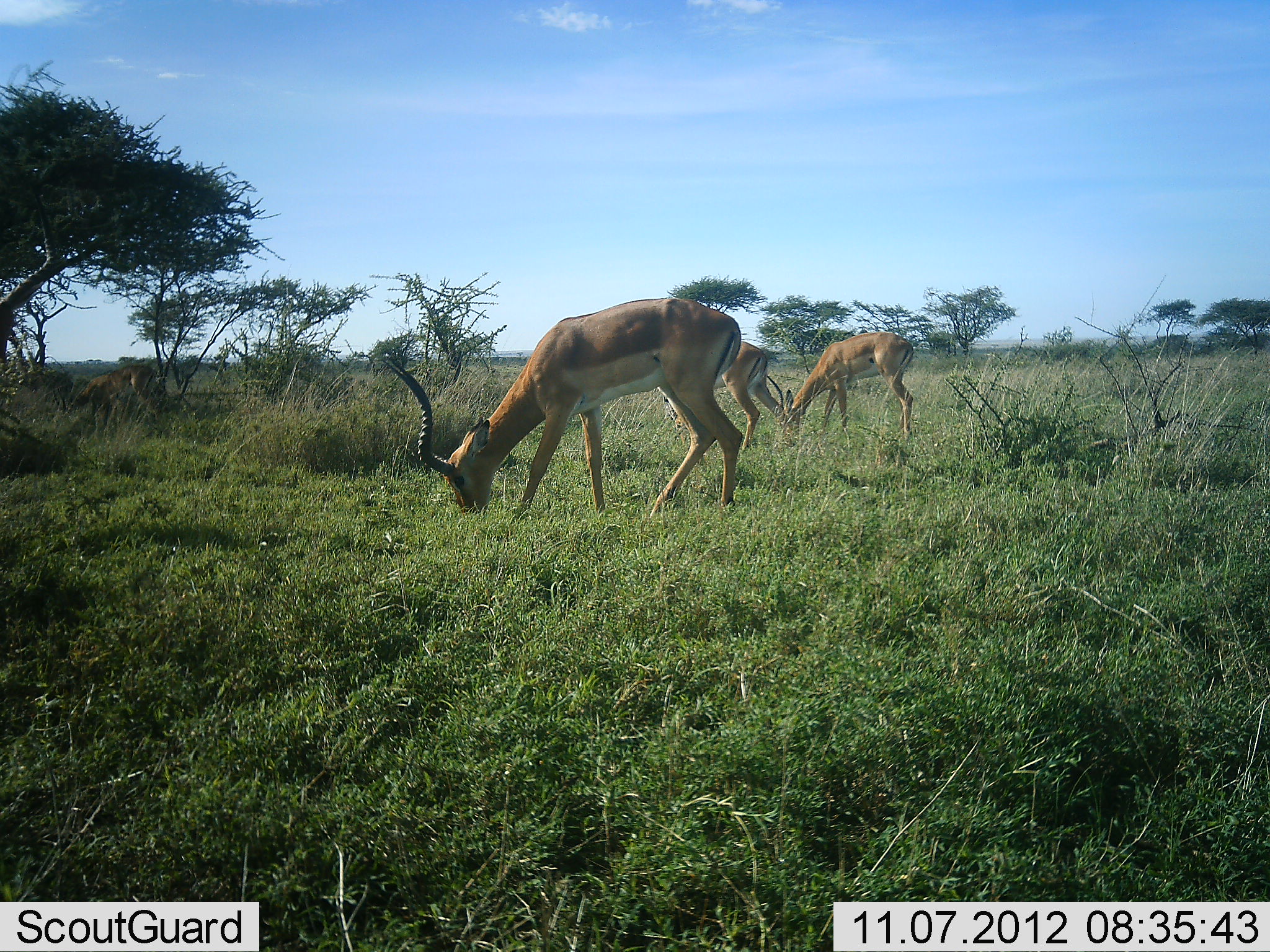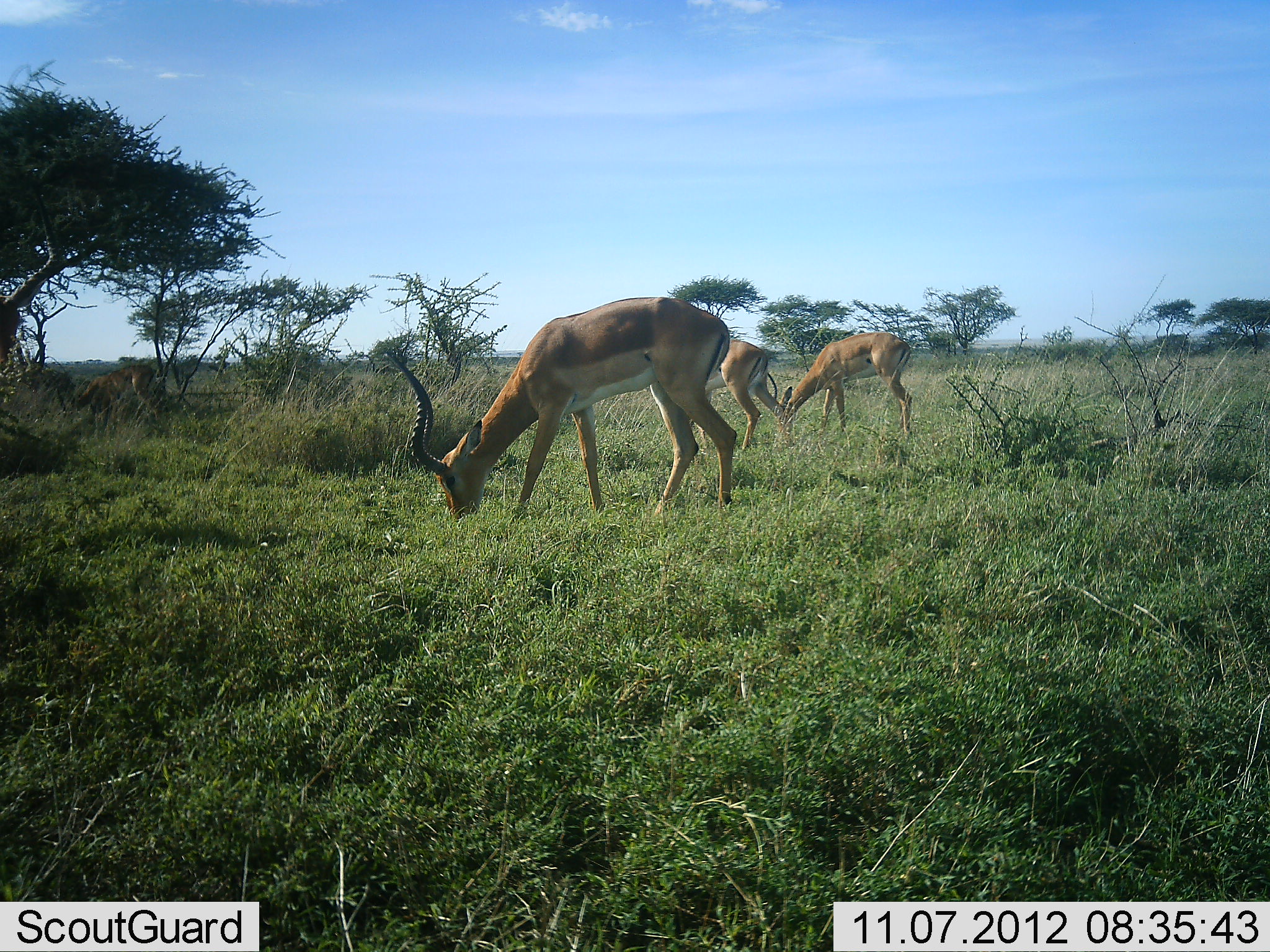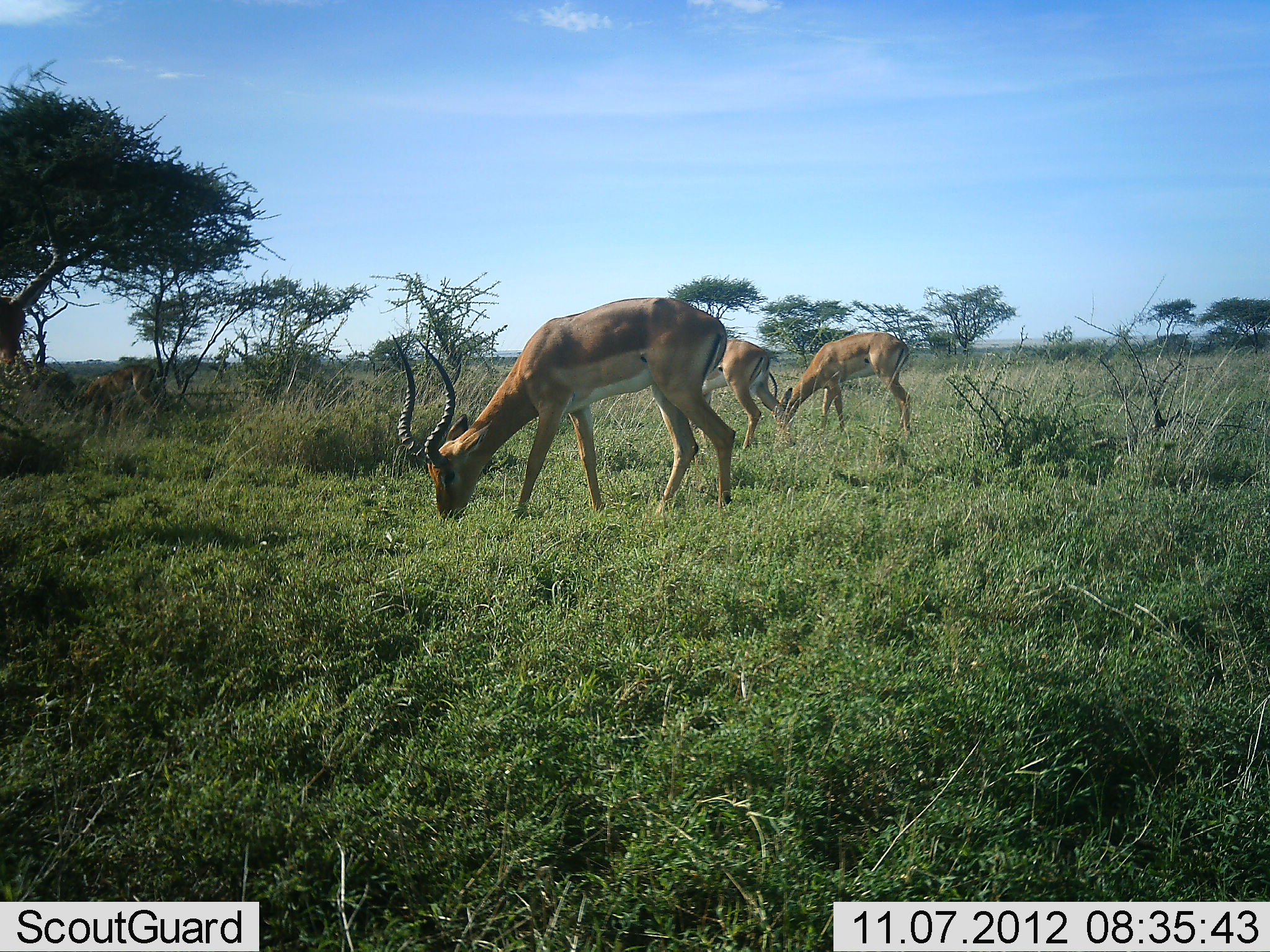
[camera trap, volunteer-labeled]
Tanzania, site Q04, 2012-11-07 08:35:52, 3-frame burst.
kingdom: Animalia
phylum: Chordata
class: Mammalia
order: Artiodactyla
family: Bovidae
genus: Aepyceros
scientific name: Aepyceros melampus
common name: impala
Impala (Aepyceros melampus), count 4. Behavior (volunteer vote fractions): standing 45%, resting 0%, moving 0%, interacting 0%. Young present (vote fraction): 0%. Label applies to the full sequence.